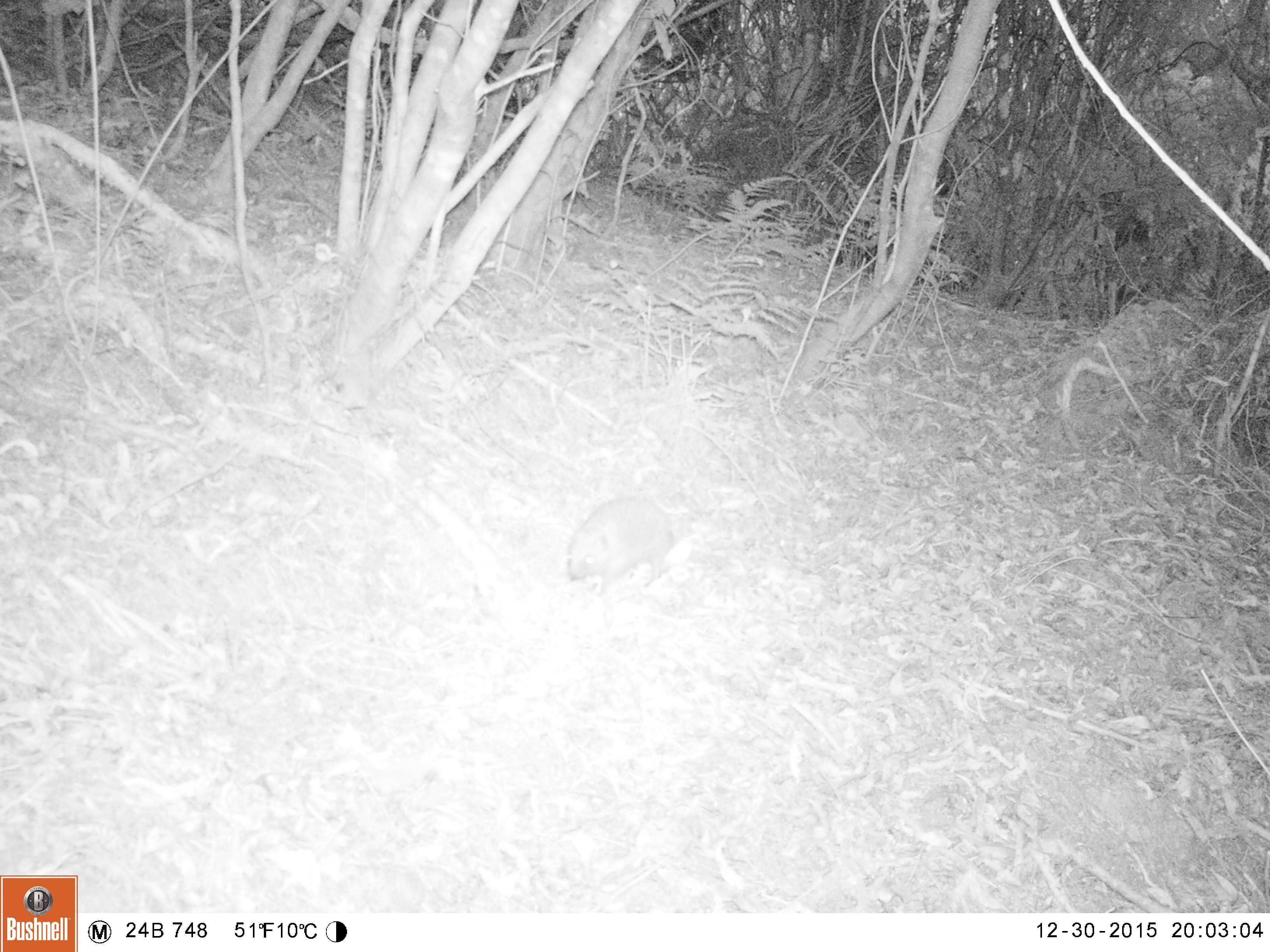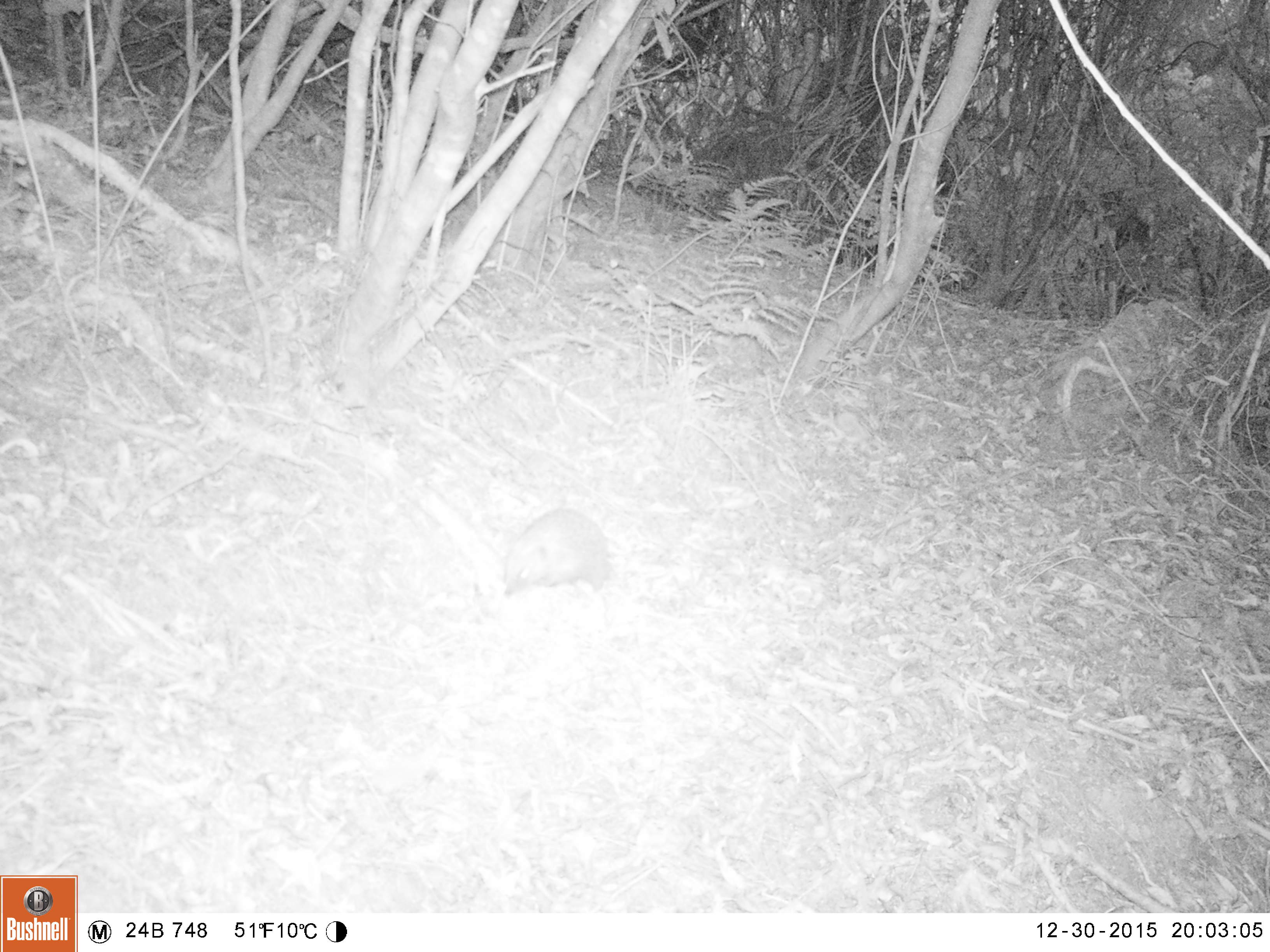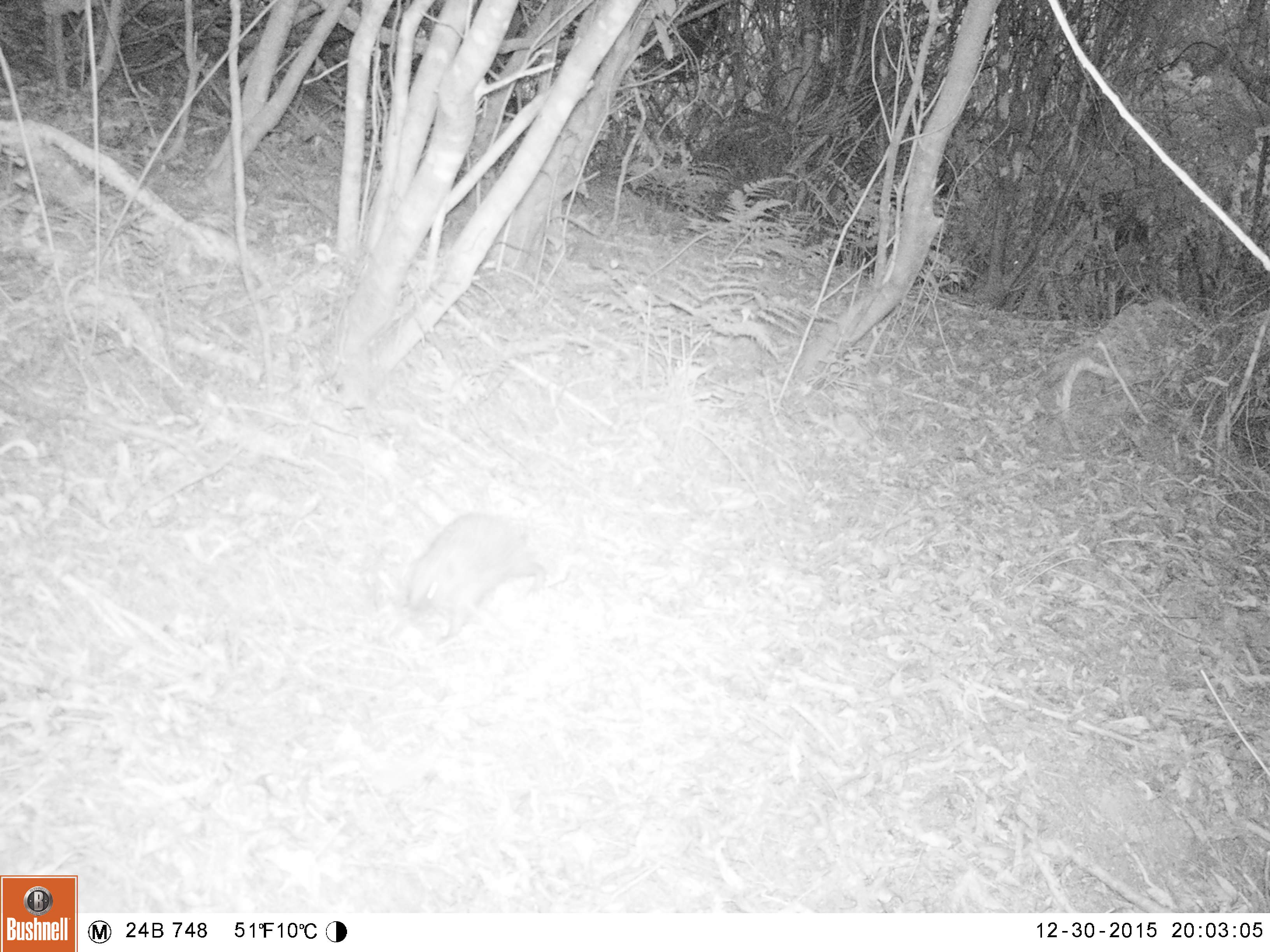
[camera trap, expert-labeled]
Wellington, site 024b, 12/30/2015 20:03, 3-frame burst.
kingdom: Animalia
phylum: Chordata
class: Mammalia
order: Eulipotyphla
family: Erinaceidae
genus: Erinaceus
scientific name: Erinaceus europaeus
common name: hedgehog